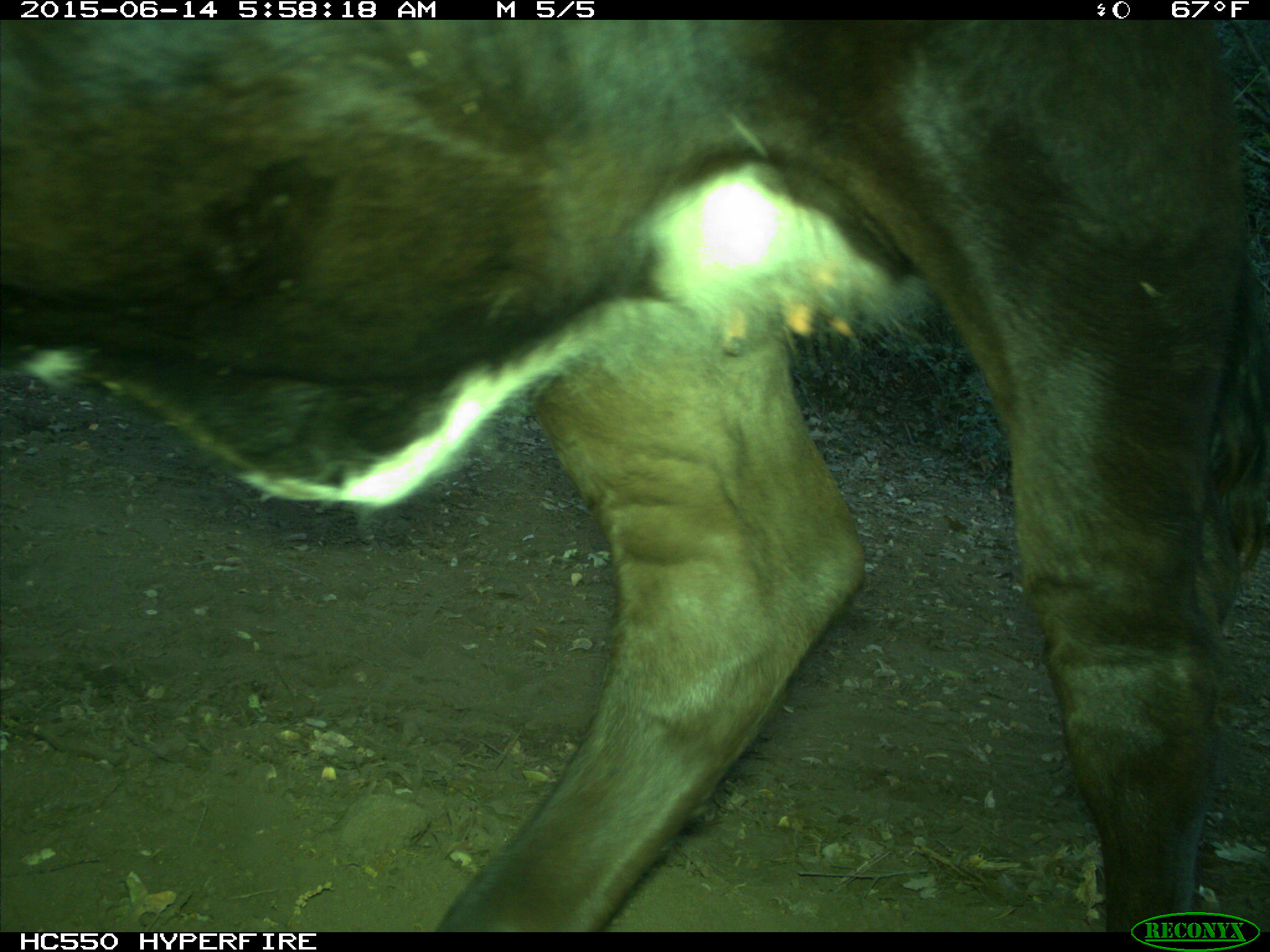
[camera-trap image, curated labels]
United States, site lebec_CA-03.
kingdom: Animalia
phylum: Chordata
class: Mammalia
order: Artiodactyla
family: Bovidae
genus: Bos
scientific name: Bos taurus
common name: domestic cow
Bos taurus (domestic cow).